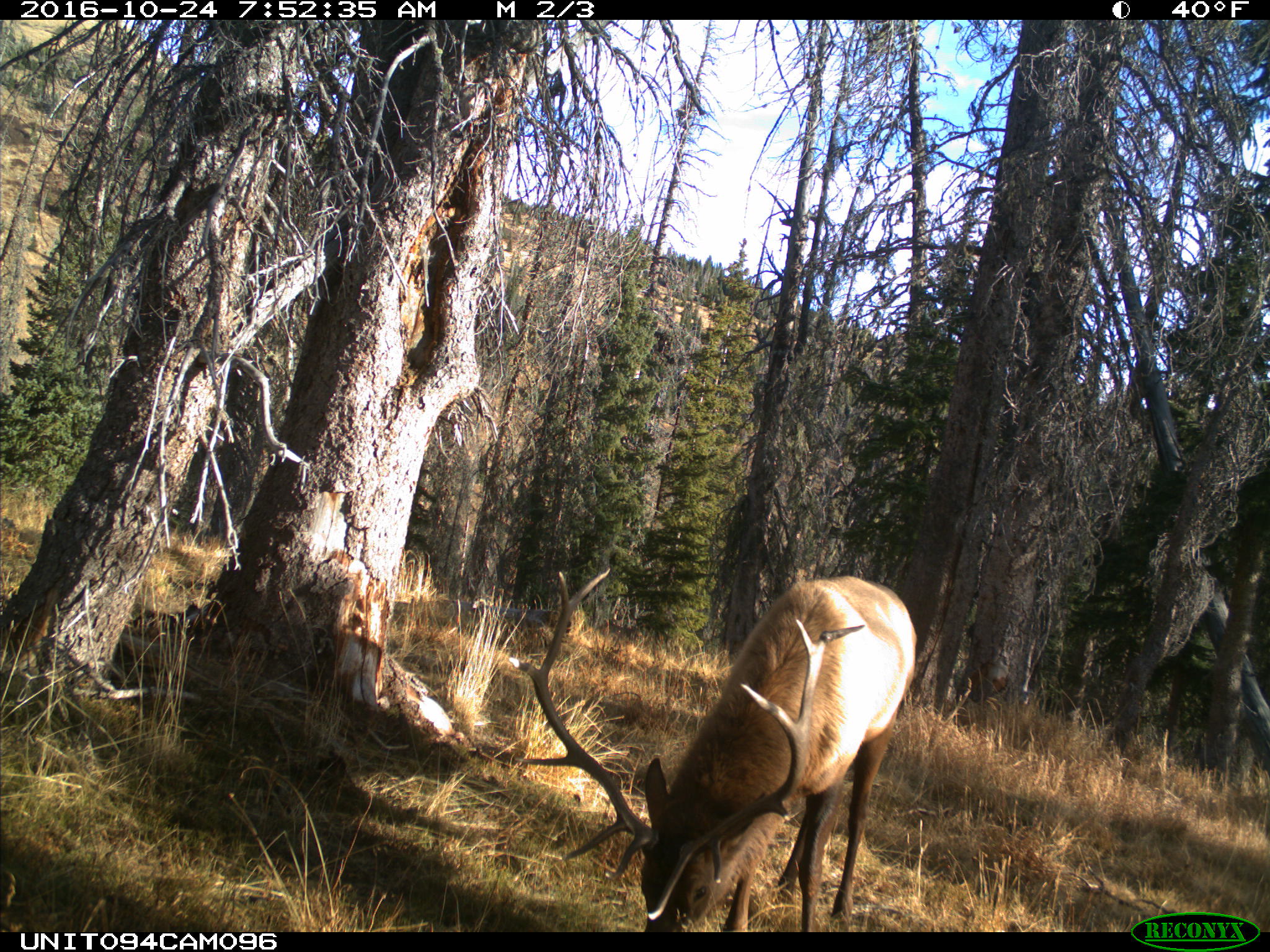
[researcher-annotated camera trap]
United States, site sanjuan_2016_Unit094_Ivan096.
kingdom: Animalia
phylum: Chordata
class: Mammalia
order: Artiodactyla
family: Cervidae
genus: Cervus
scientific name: Cervus elaphus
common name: red deer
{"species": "Cervus elaphus (red deer)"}